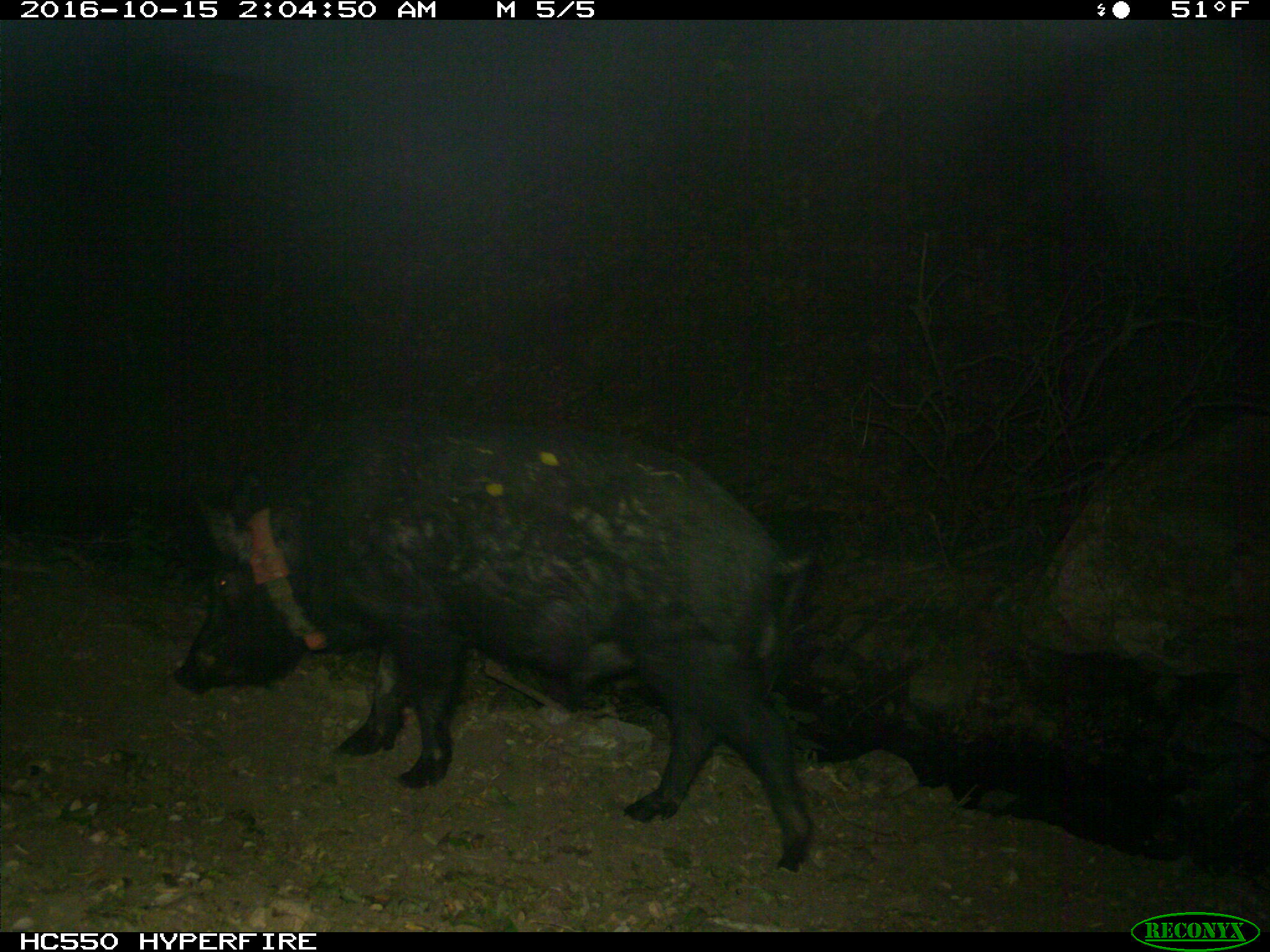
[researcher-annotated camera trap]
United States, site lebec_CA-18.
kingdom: Animalia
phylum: Chordata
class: Mammalia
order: Artiodactyla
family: Suidae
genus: Sus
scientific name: Sus scrofa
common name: wild boar